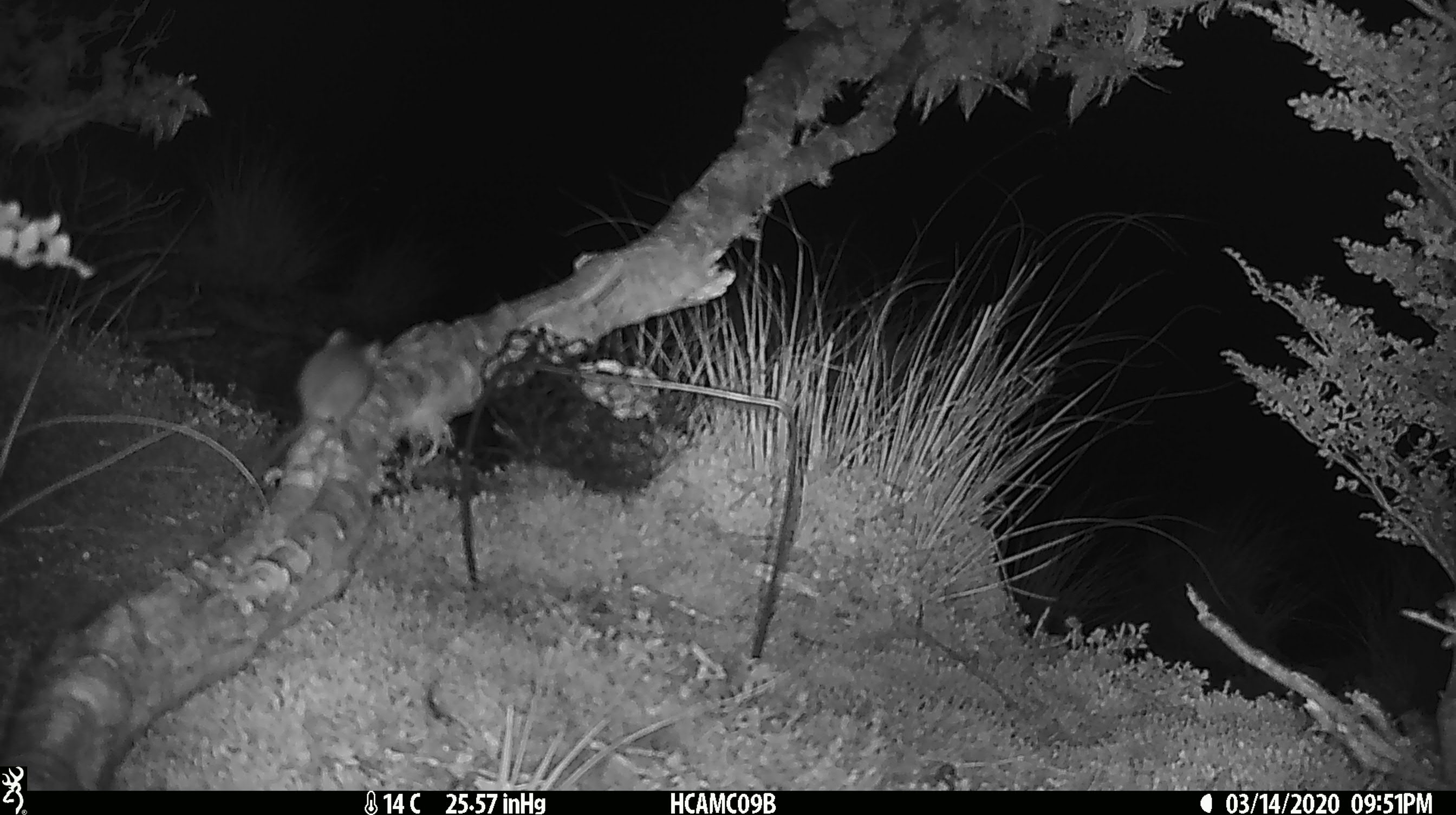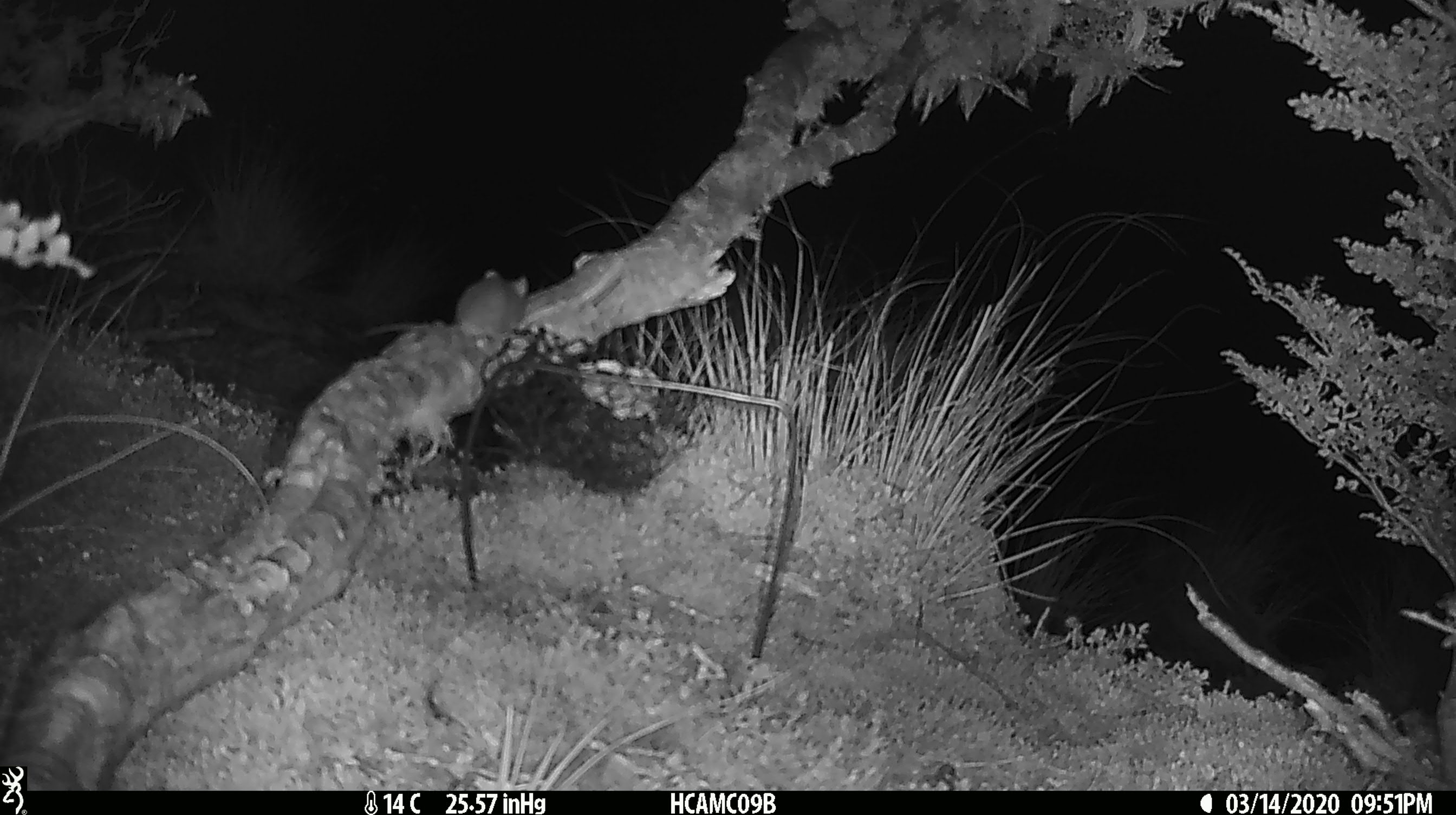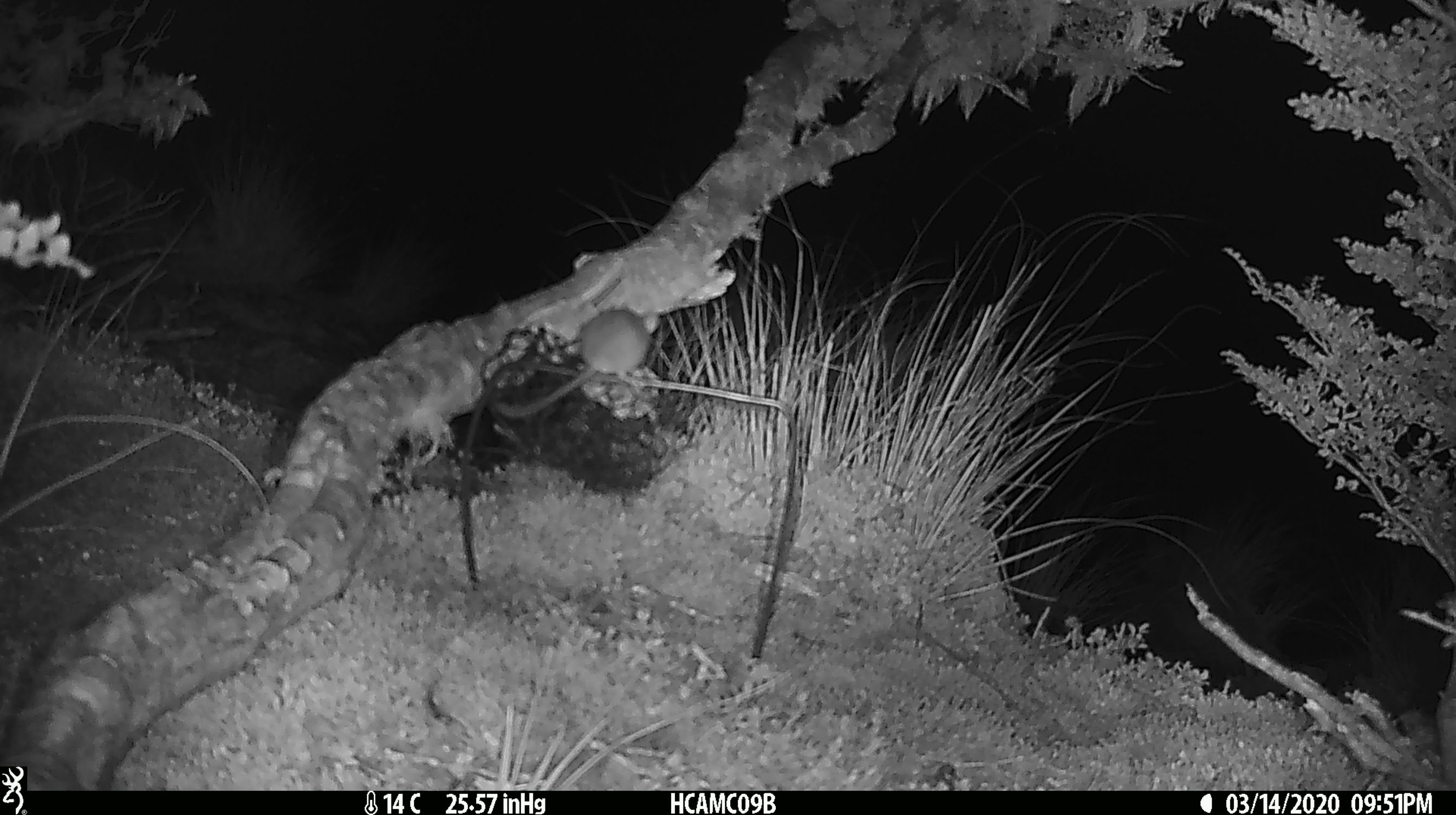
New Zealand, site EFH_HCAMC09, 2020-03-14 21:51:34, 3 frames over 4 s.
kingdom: Animalia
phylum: Chordata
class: Mammalia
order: Rodentia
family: Muridae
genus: Mus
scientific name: Mus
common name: mouse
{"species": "mouse (Mus)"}